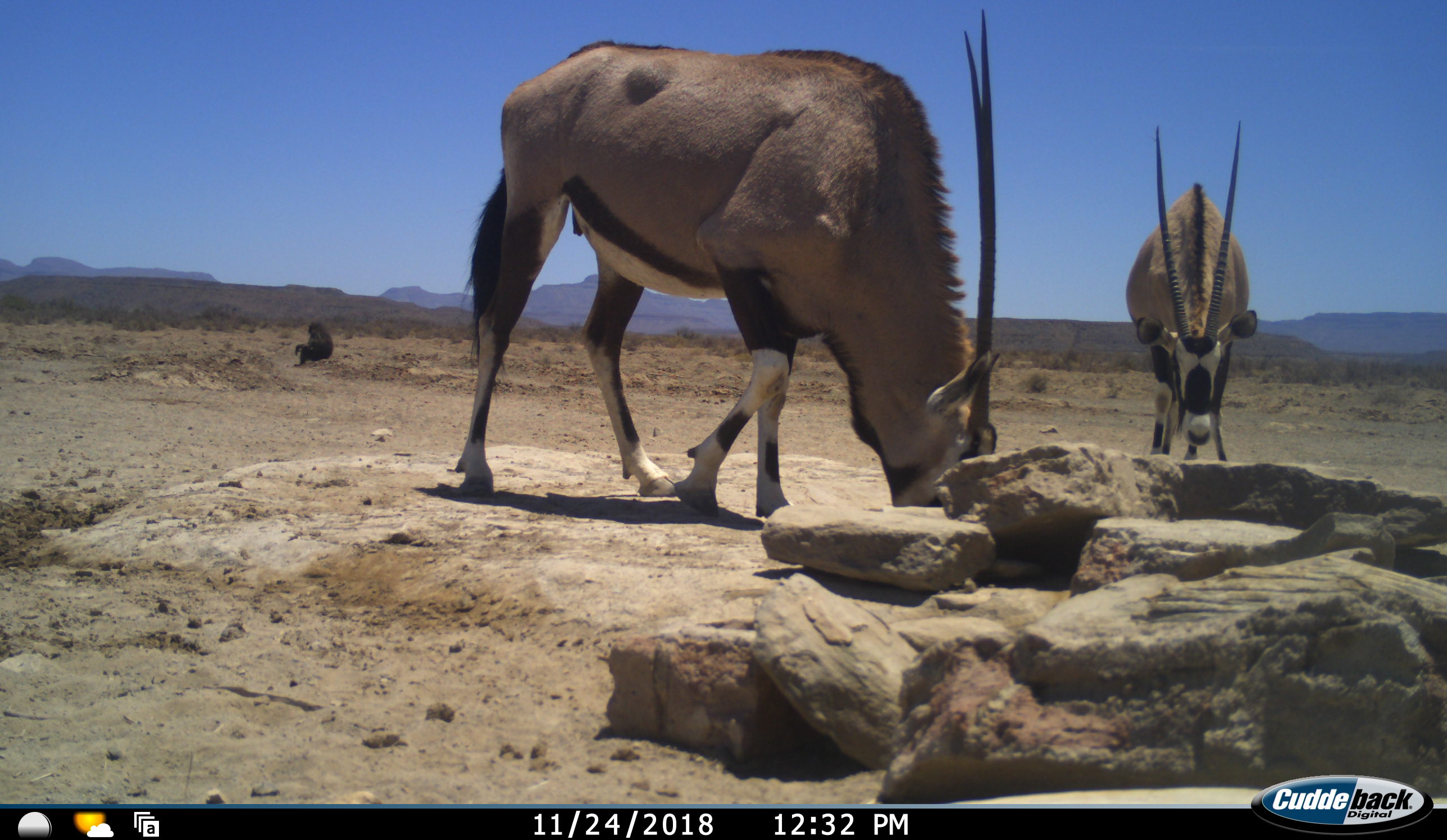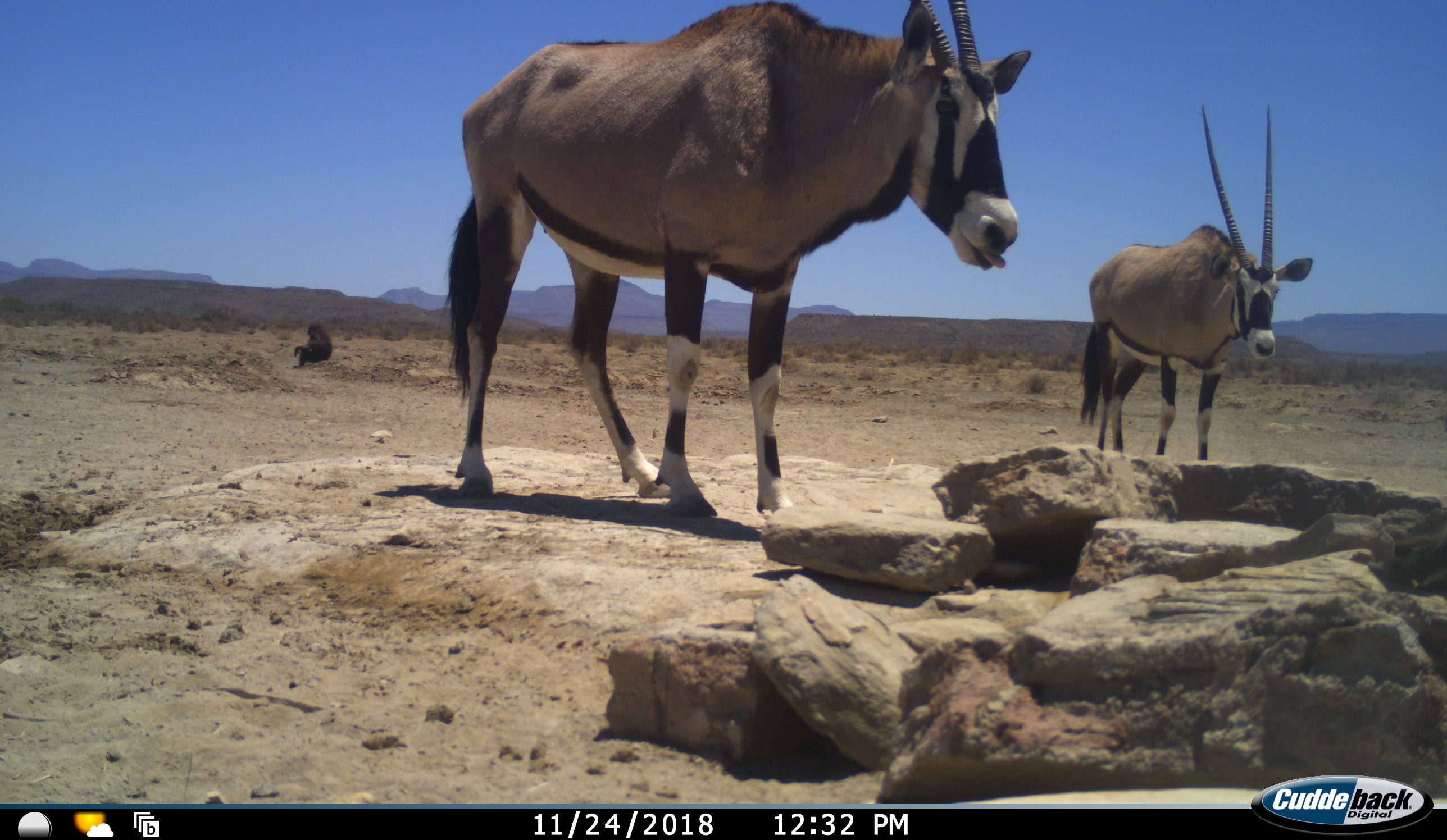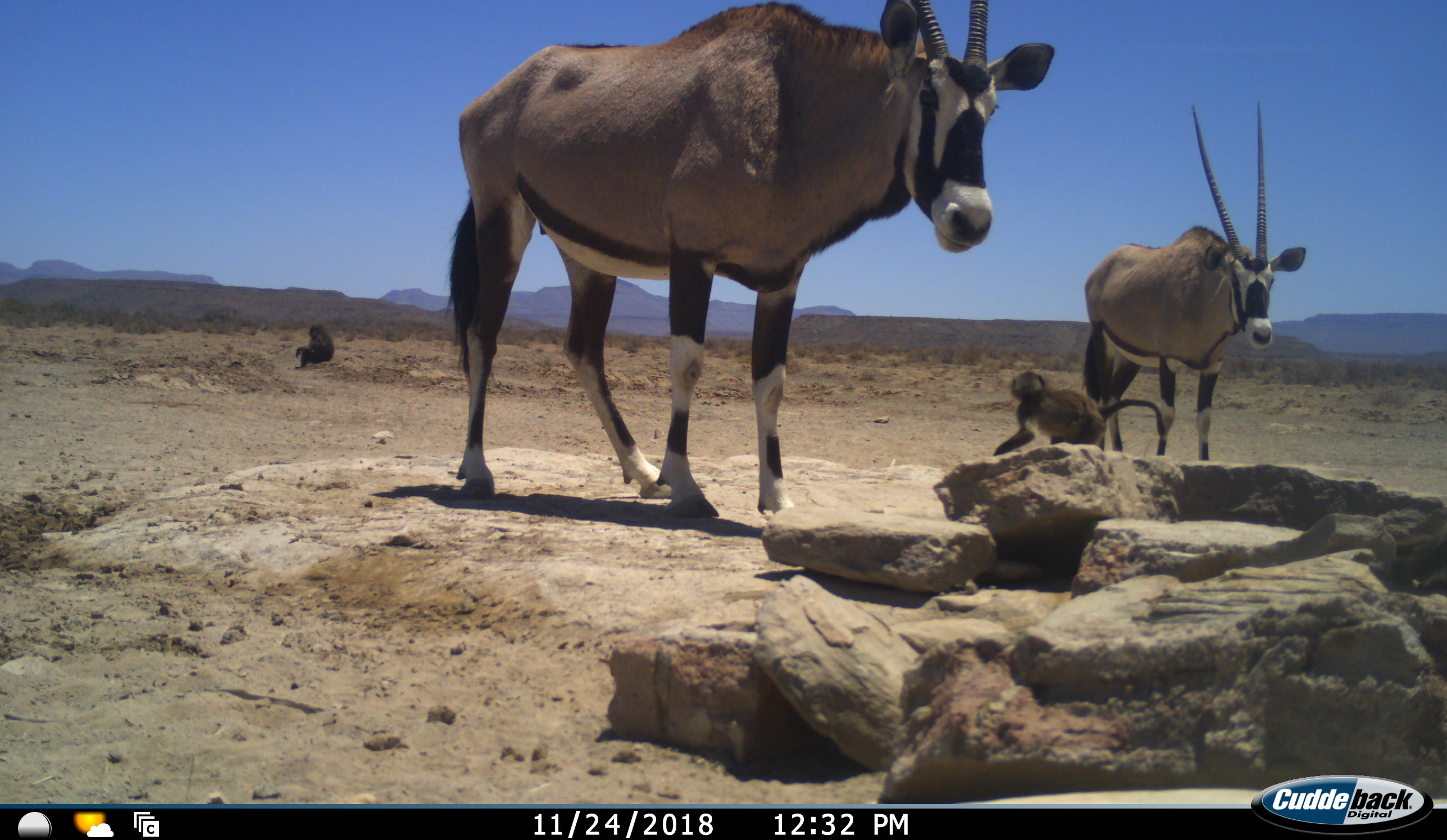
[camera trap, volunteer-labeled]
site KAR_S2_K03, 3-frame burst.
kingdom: Animalia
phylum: Chordata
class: Mammalia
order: Primates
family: Cercopithecidae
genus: Papio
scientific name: Papio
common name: baboon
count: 2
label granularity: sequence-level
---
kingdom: Animalia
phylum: Chordata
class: Mammalia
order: Artiodactyla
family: Bovidae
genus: Oryx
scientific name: Oryx gazella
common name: gemsbok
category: oryx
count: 2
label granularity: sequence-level